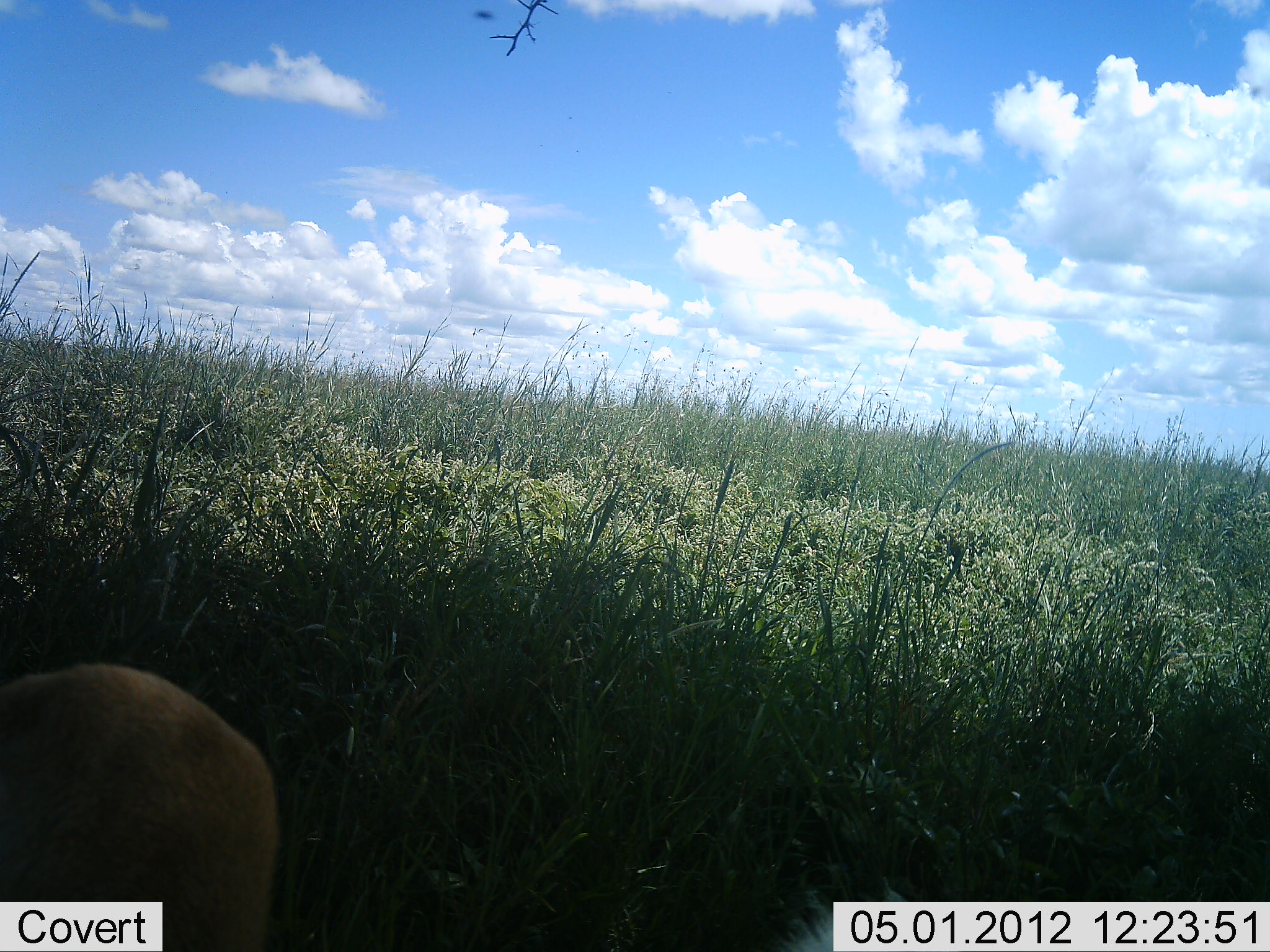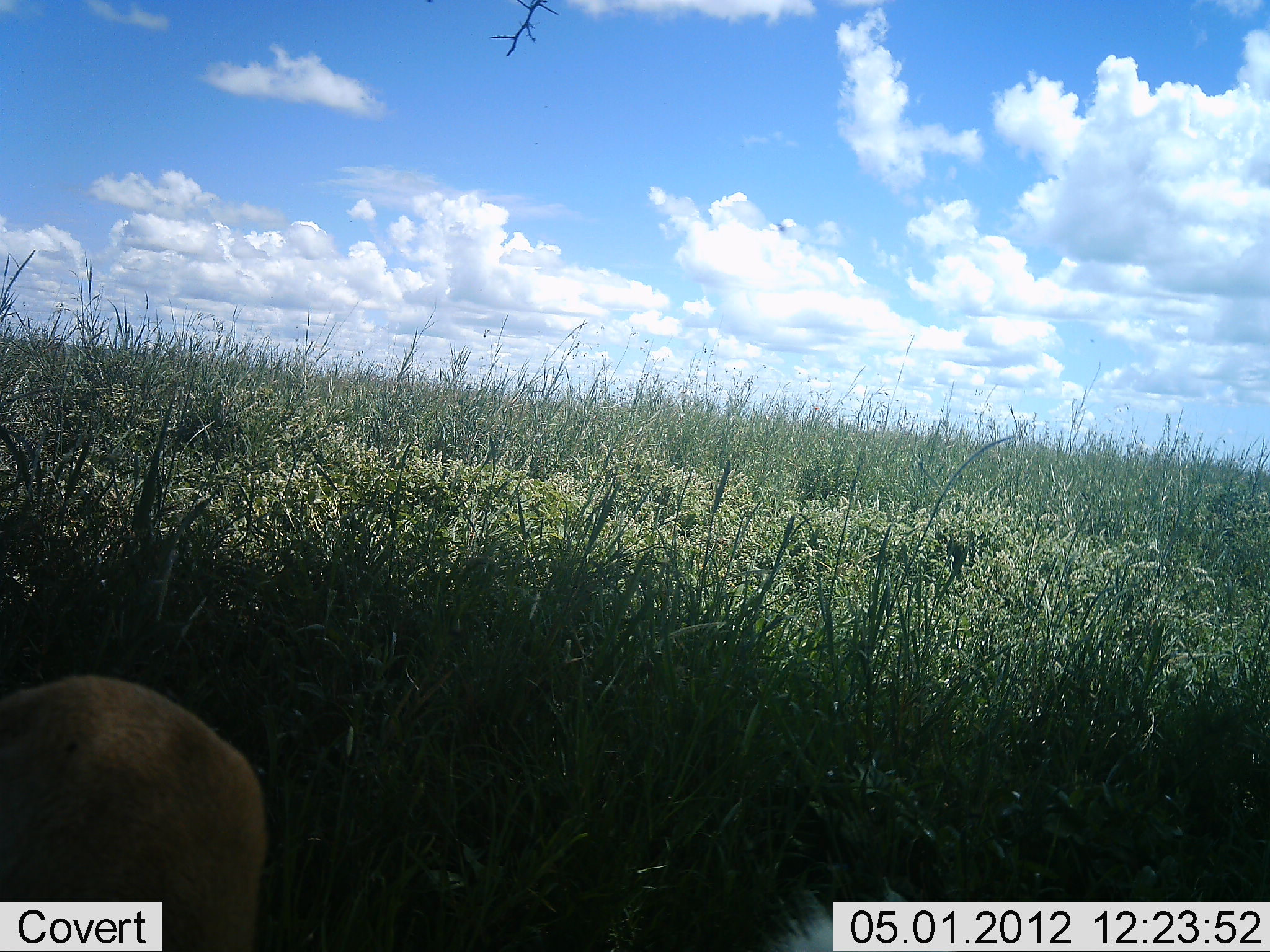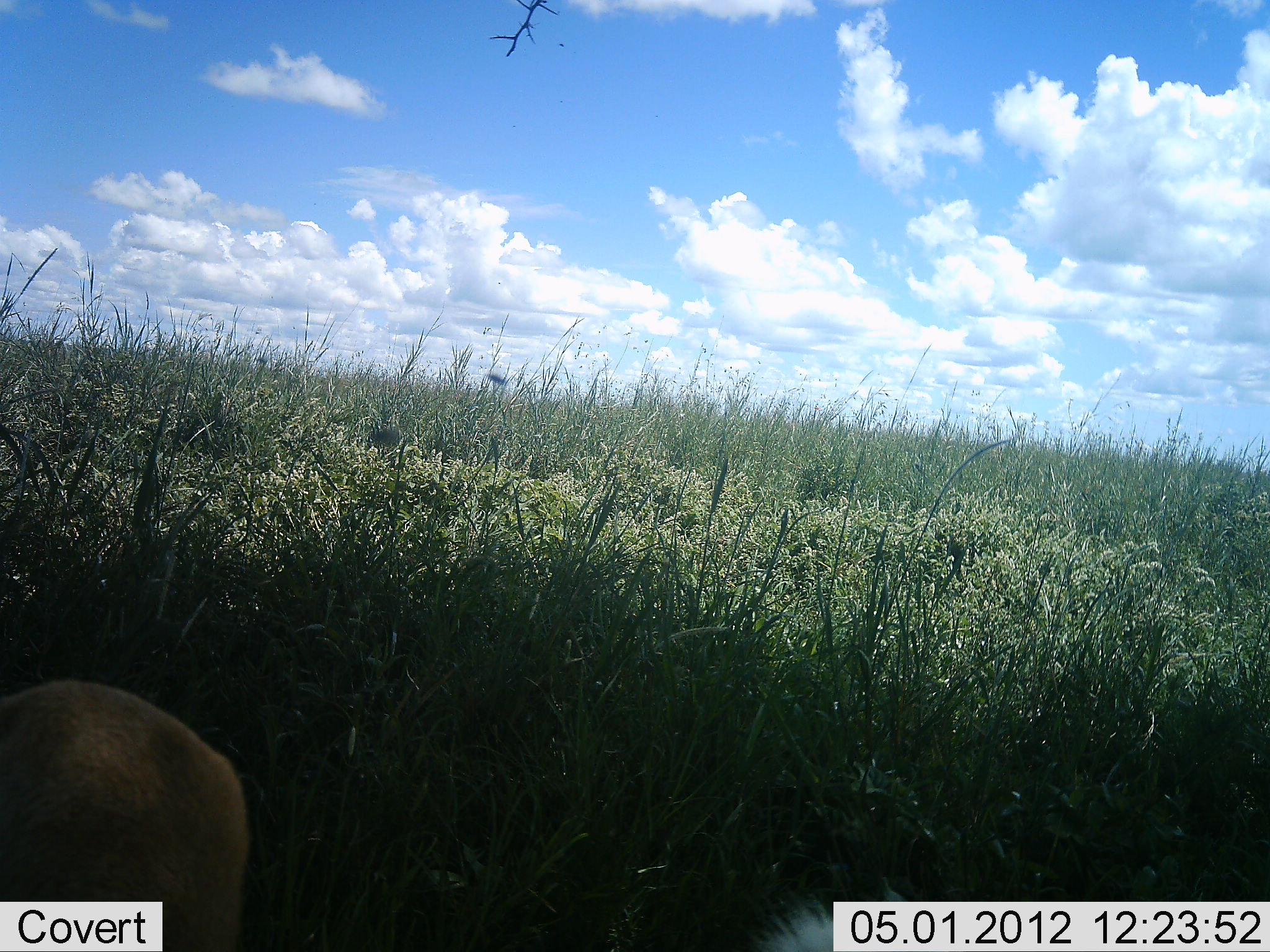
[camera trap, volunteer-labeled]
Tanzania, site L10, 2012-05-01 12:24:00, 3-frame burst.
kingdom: Animalia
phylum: Chordata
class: Mammalia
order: Artiodactyla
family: Bovidae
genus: Aepyceros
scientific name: Aepyceros melampus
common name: impala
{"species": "impala (Aepyceros melampus)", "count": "1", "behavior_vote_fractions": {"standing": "67%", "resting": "33%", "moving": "0%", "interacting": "0%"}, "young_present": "0%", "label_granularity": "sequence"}